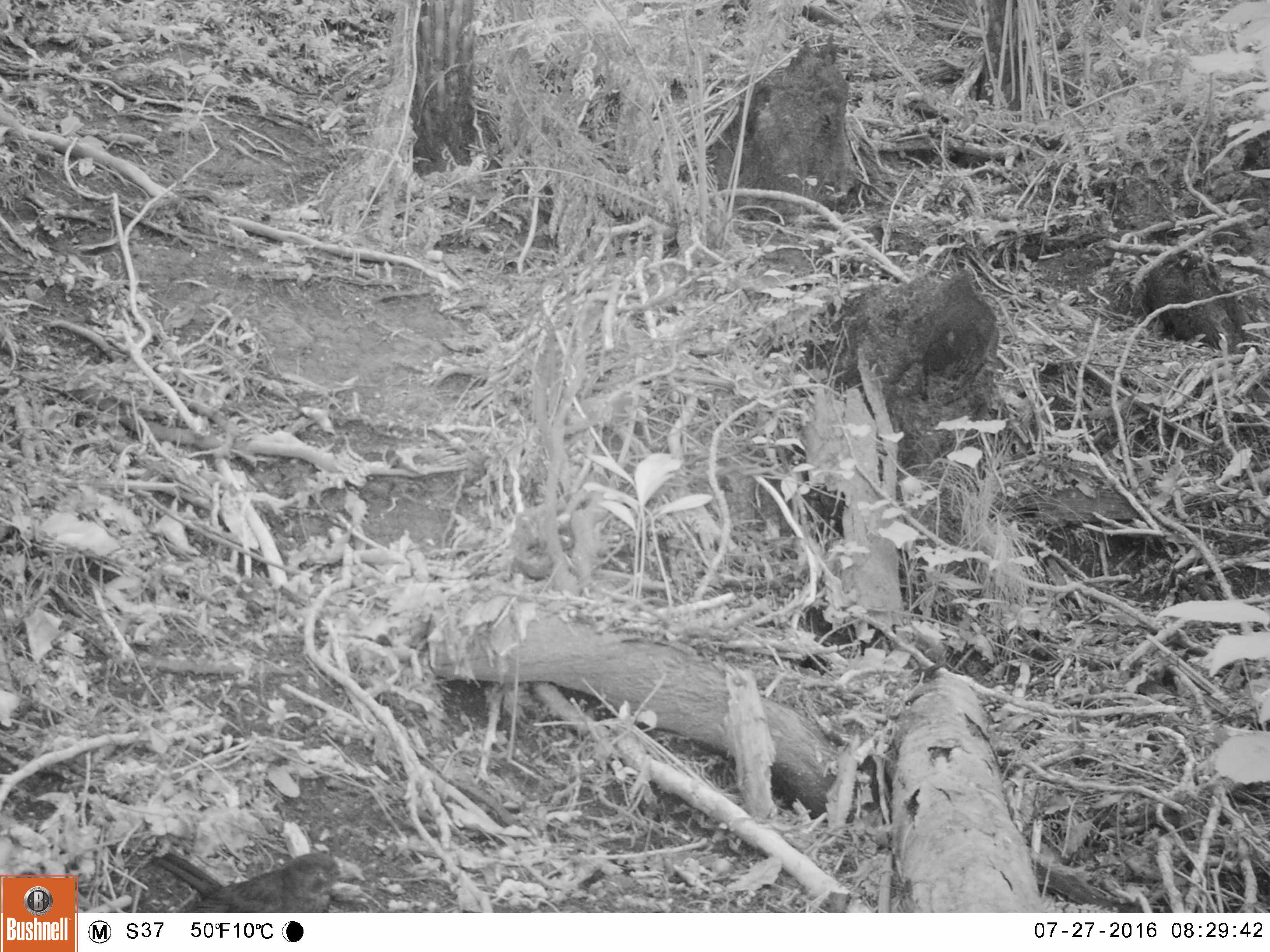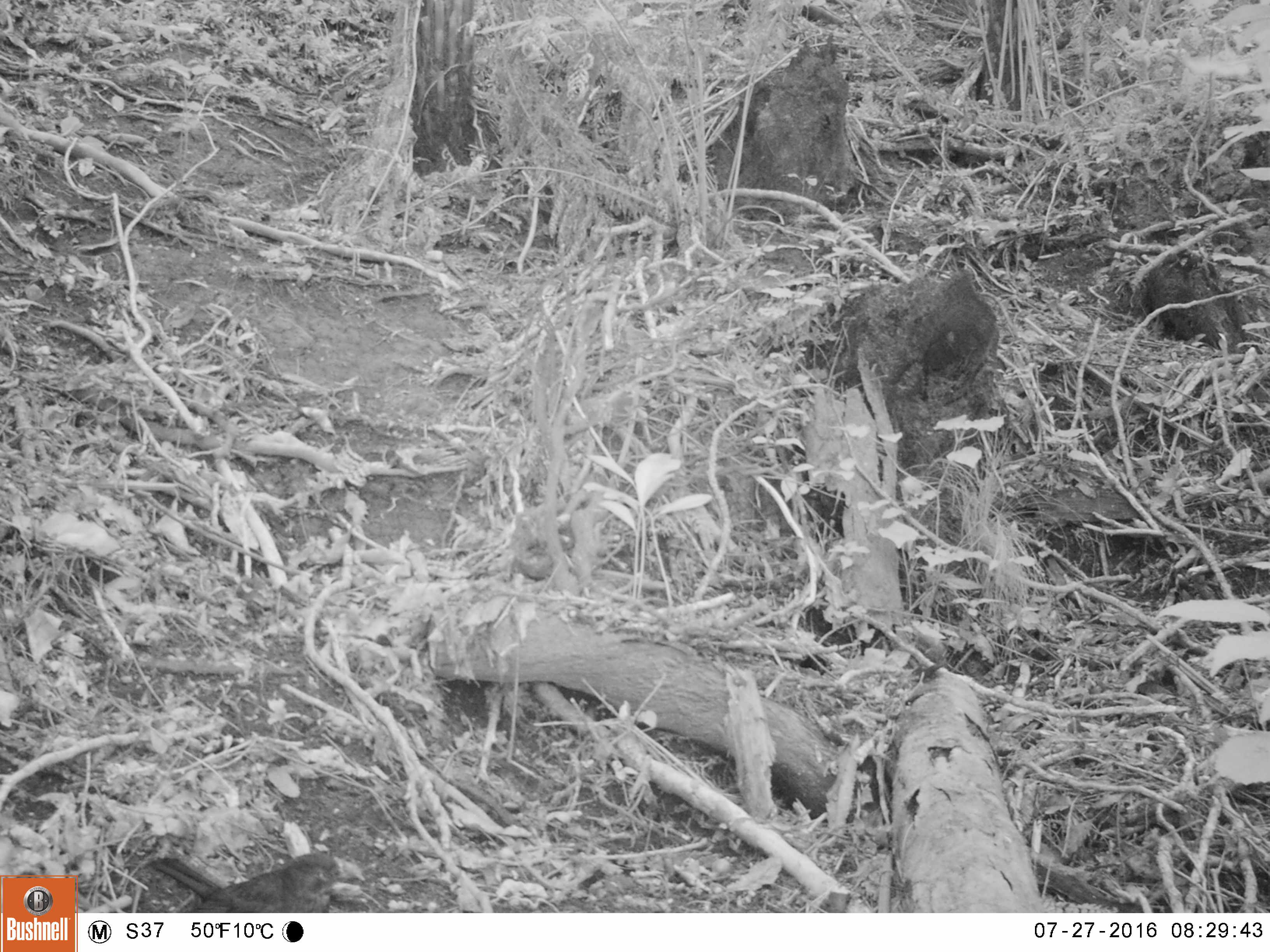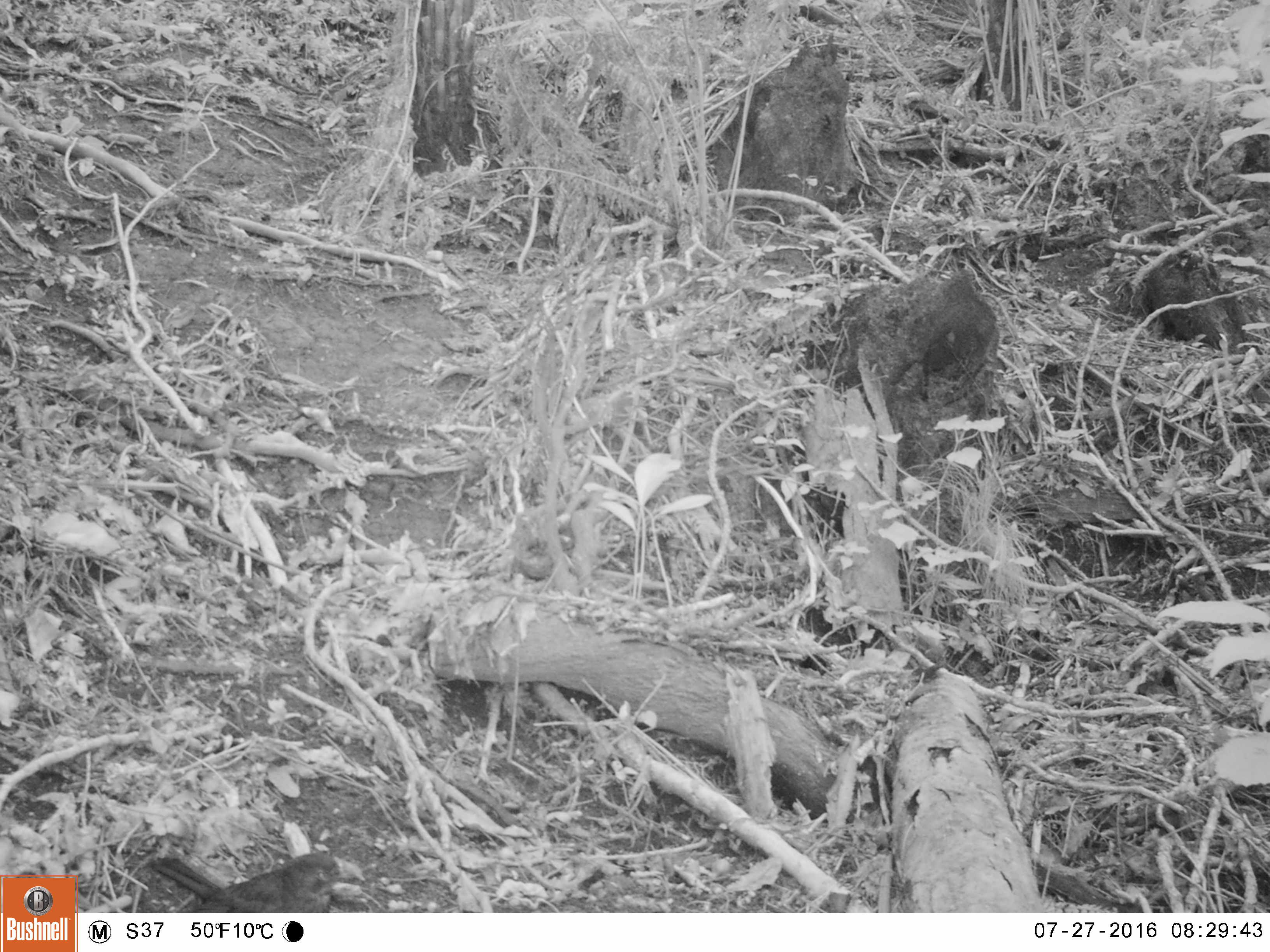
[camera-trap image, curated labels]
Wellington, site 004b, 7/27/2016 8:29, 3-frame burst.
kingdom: Animalia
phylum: Chordata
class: Aves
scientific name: Aves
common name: bird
Bird (Aves).